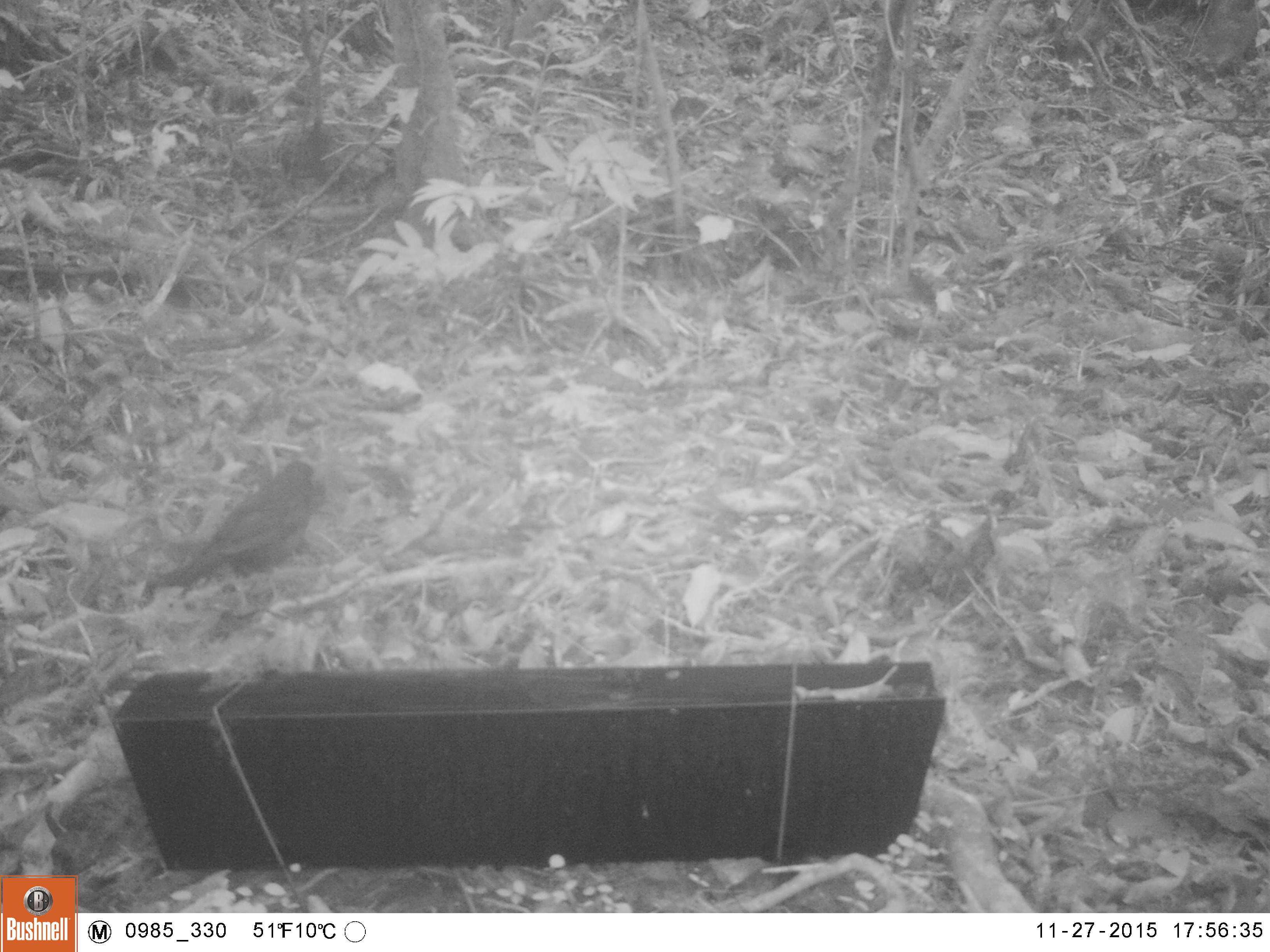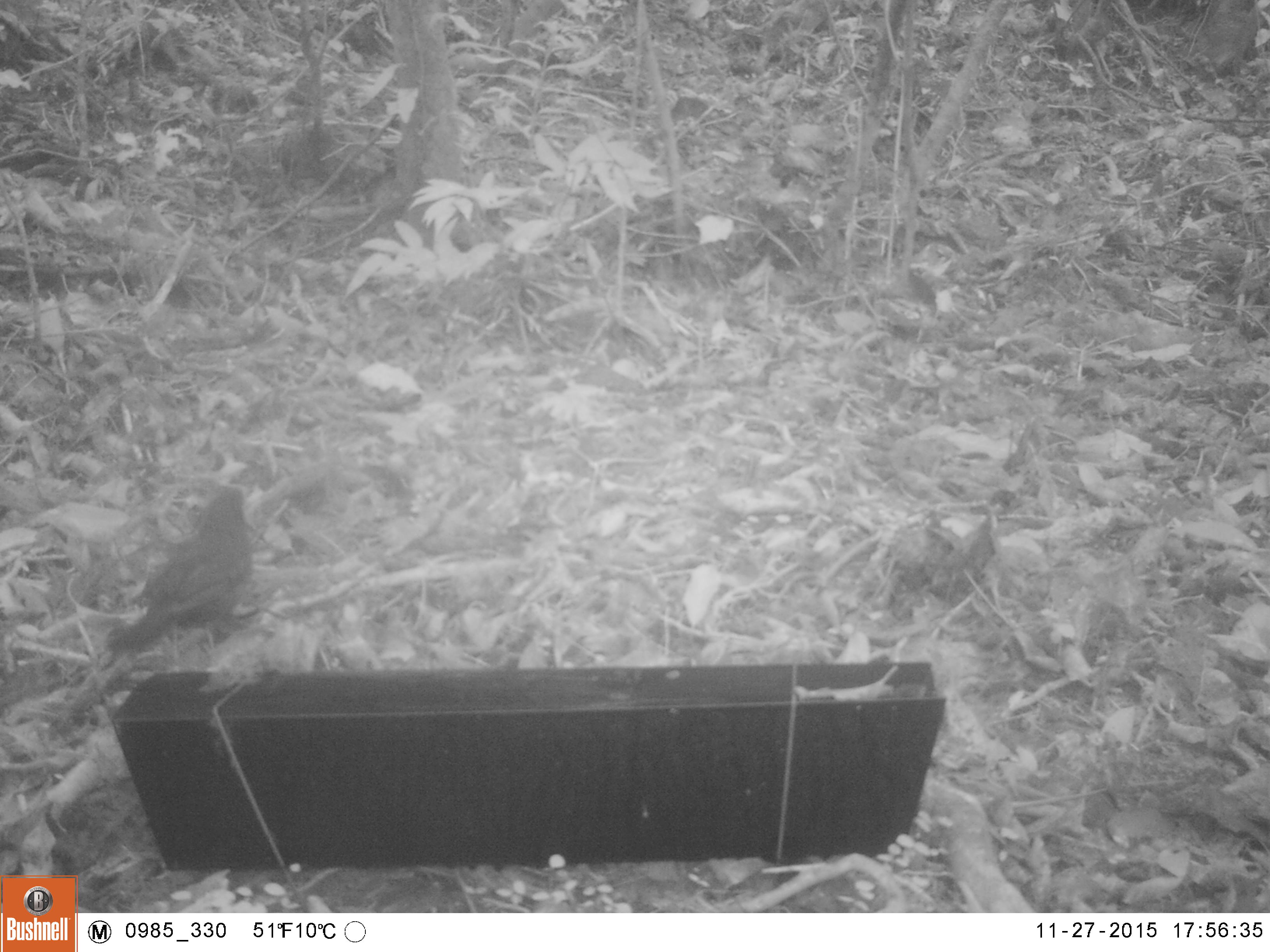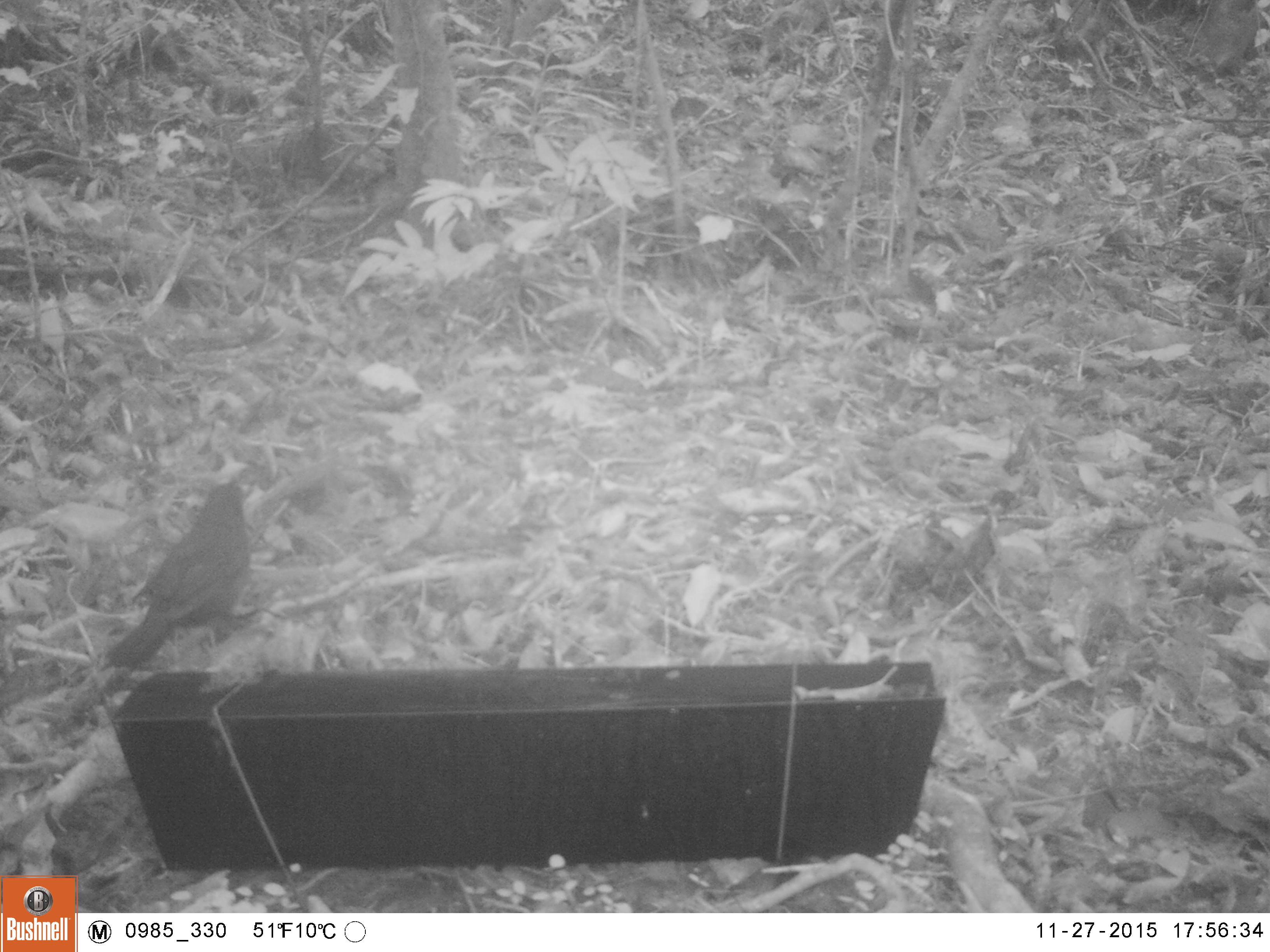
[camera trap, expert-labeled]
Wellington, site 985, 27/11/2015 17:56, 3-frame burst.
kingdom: Animalia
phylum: Chordata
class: Aves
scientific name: Aves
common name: bird